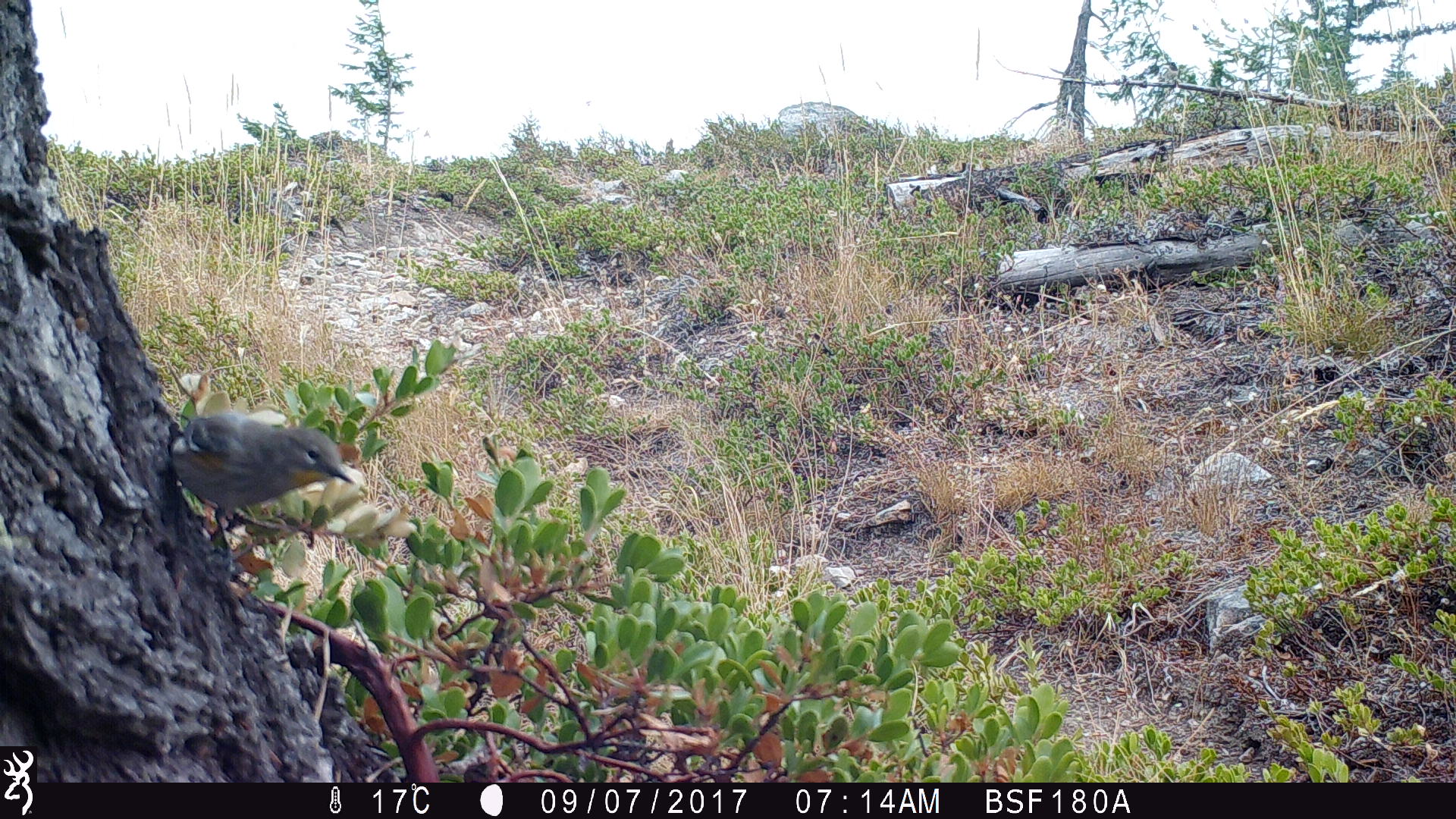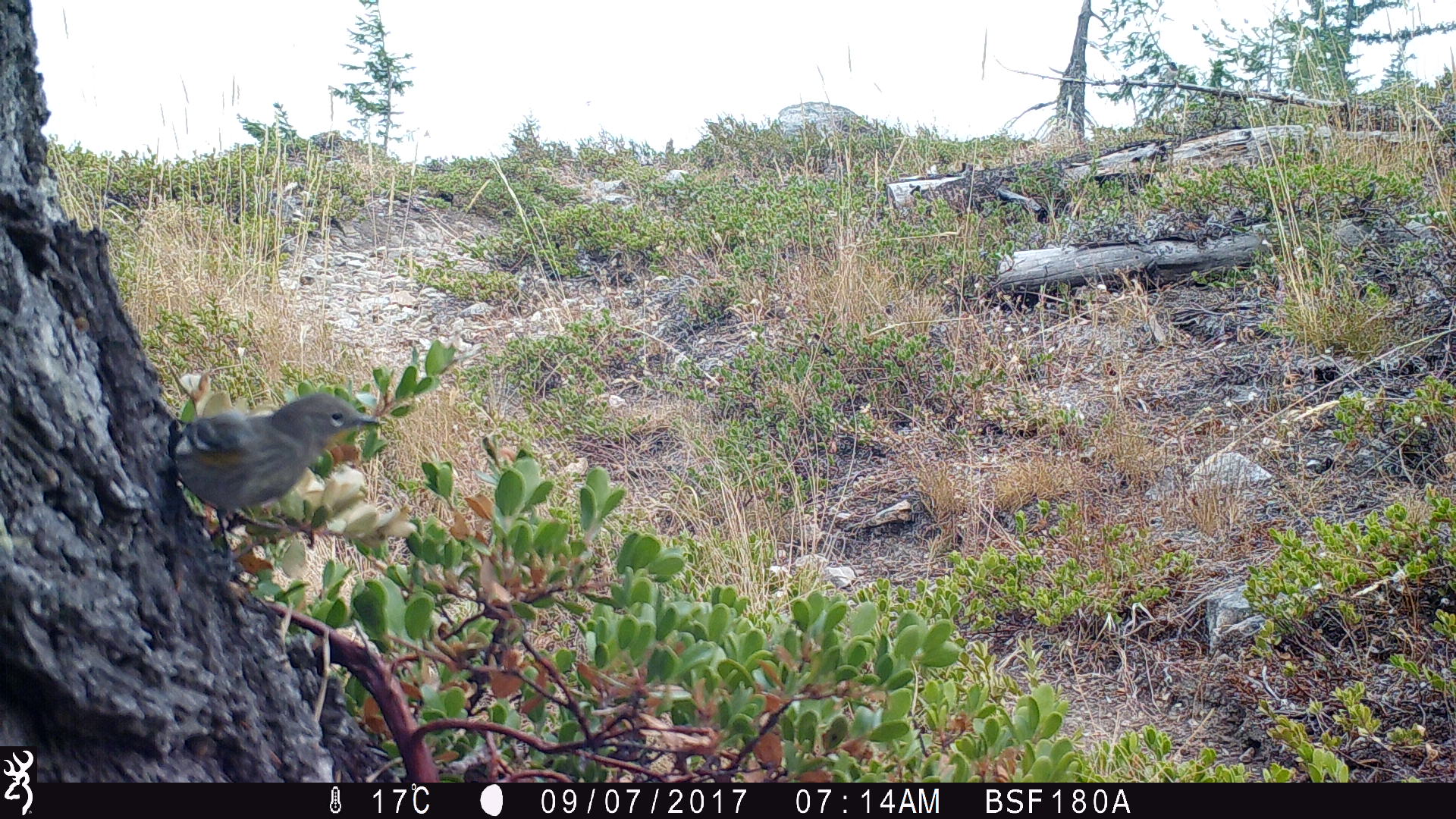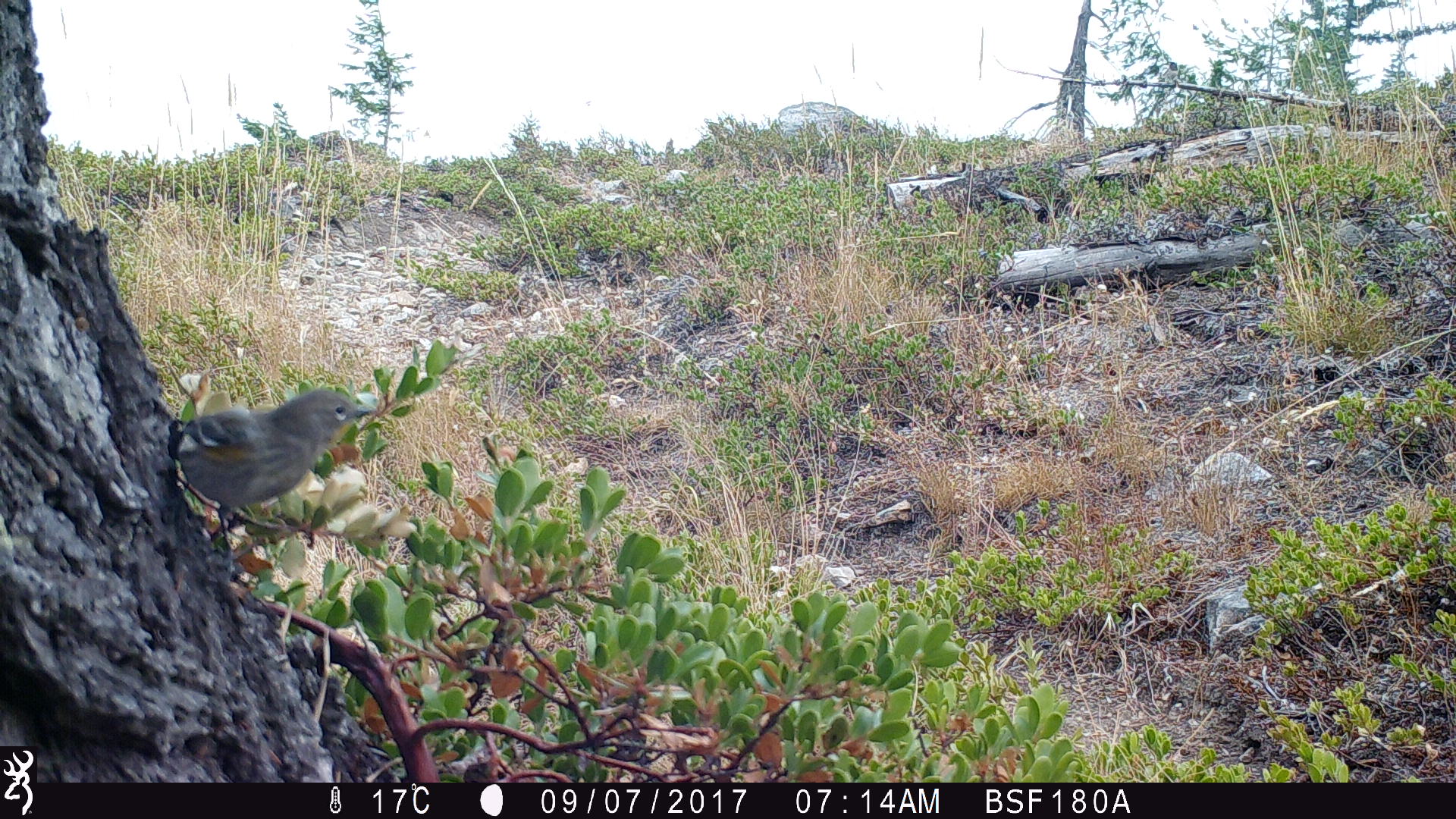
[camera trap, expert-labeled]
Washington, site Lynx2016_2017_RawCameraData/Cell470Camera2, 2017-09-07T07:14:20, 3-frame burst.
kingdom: Animalia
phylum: Chordata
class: Aves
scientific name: Aves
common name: birds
Aves (birds). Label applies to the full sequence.